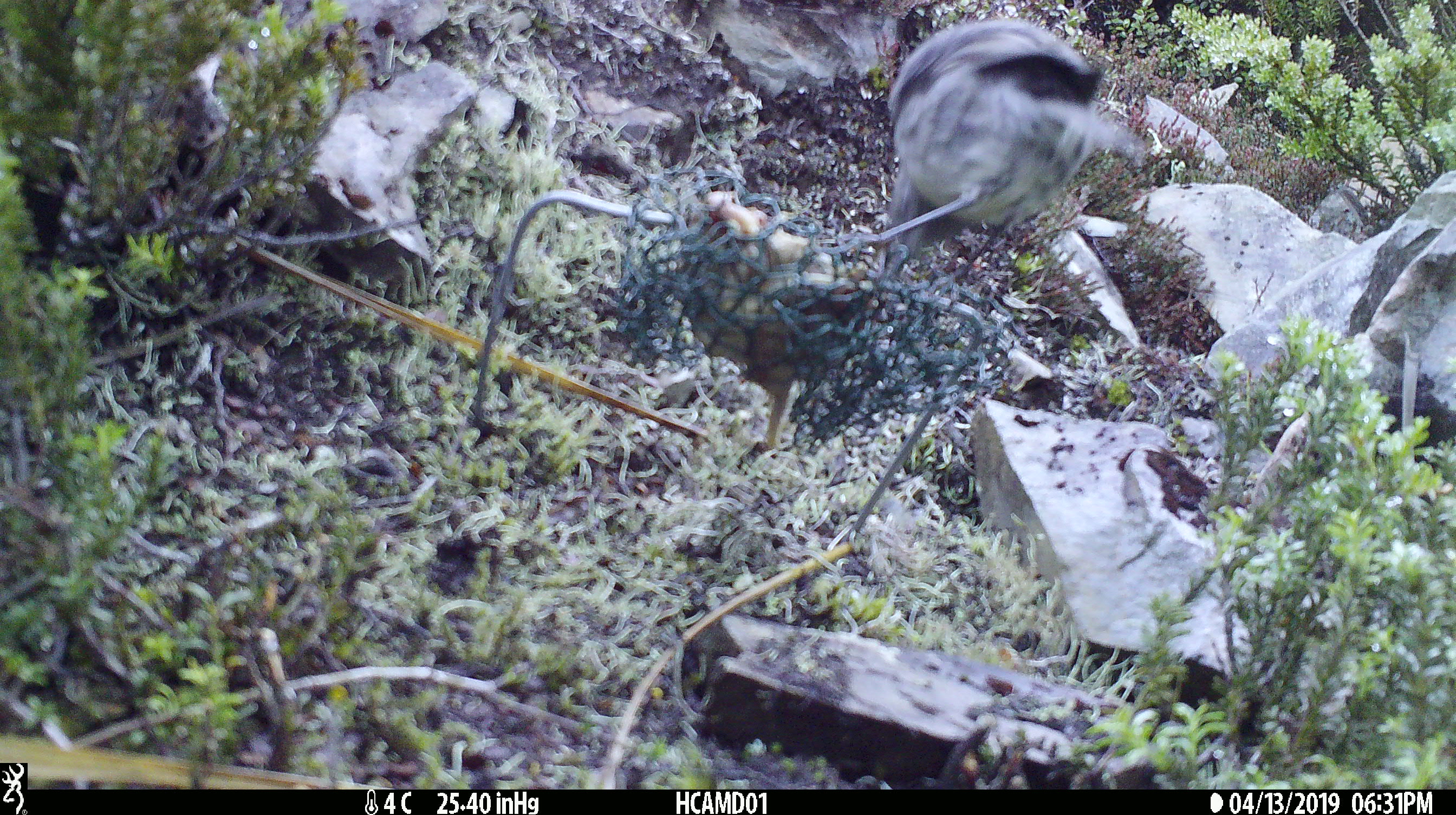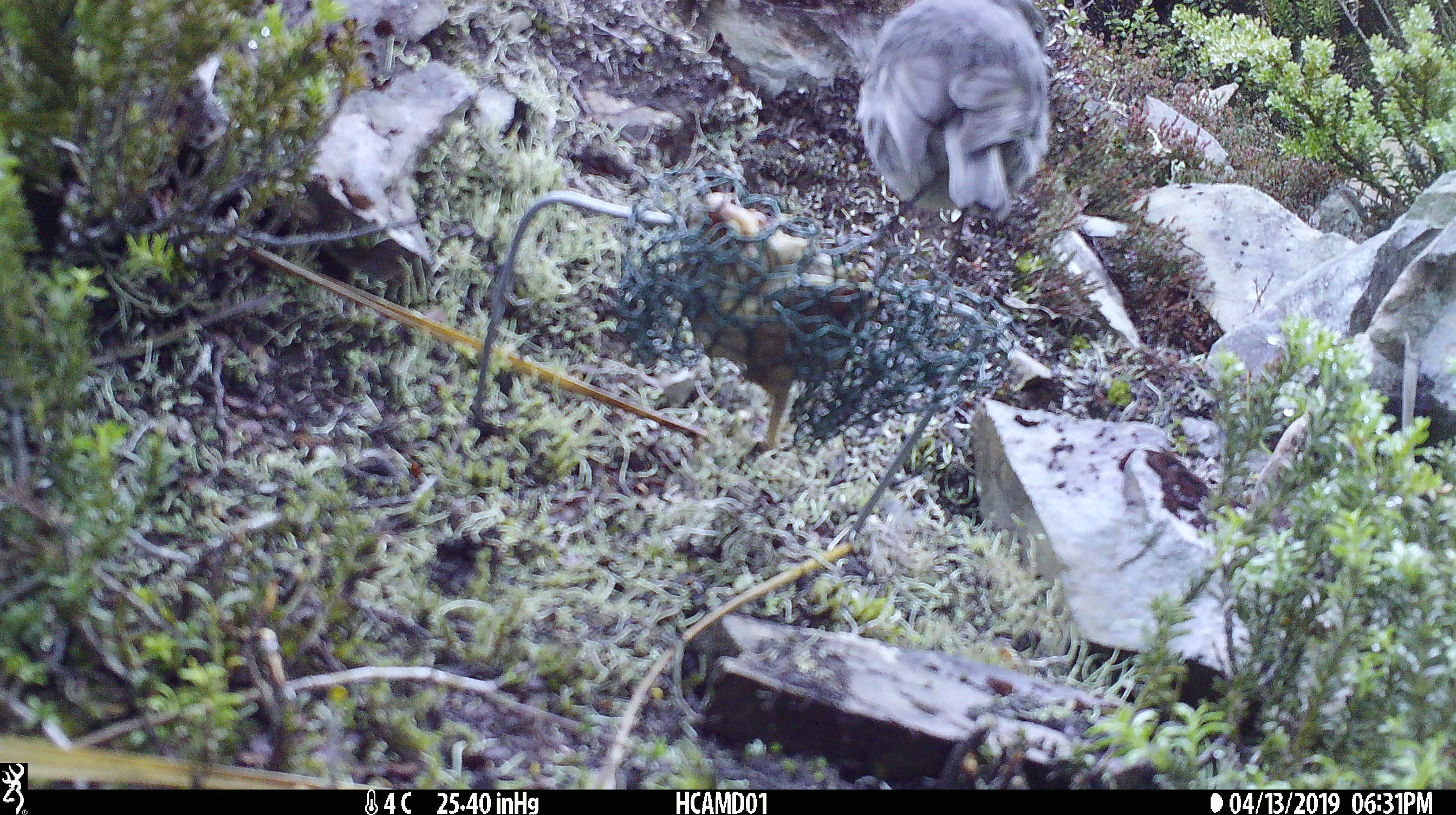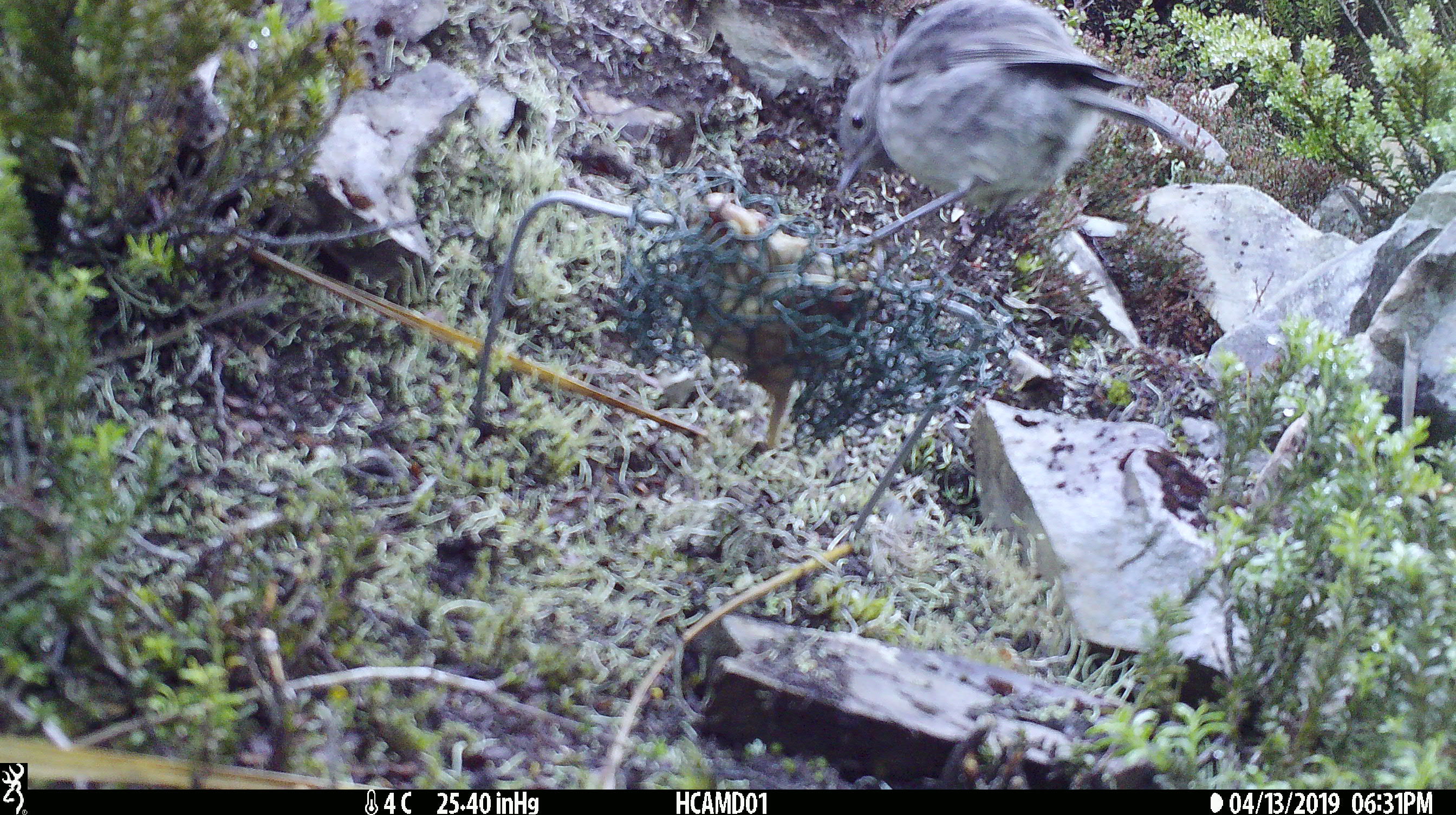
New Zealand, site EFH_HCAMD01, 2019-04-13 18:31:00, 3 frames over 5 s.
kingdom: Animalia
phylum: Chordata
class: Aves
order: Passeriformes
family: Petroicidae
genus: Petroica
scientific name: Petroica australis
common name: new zealand robin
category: robin